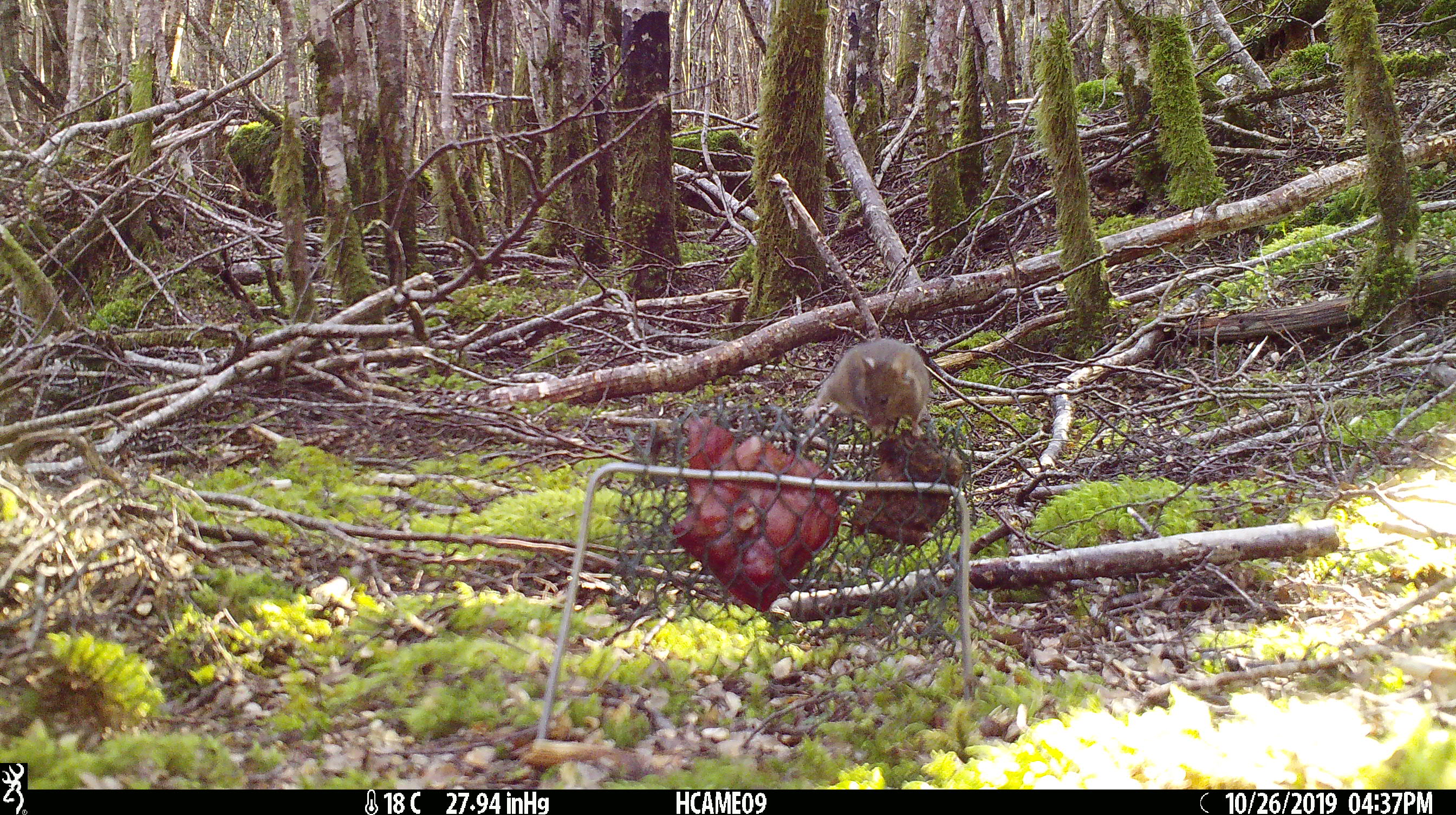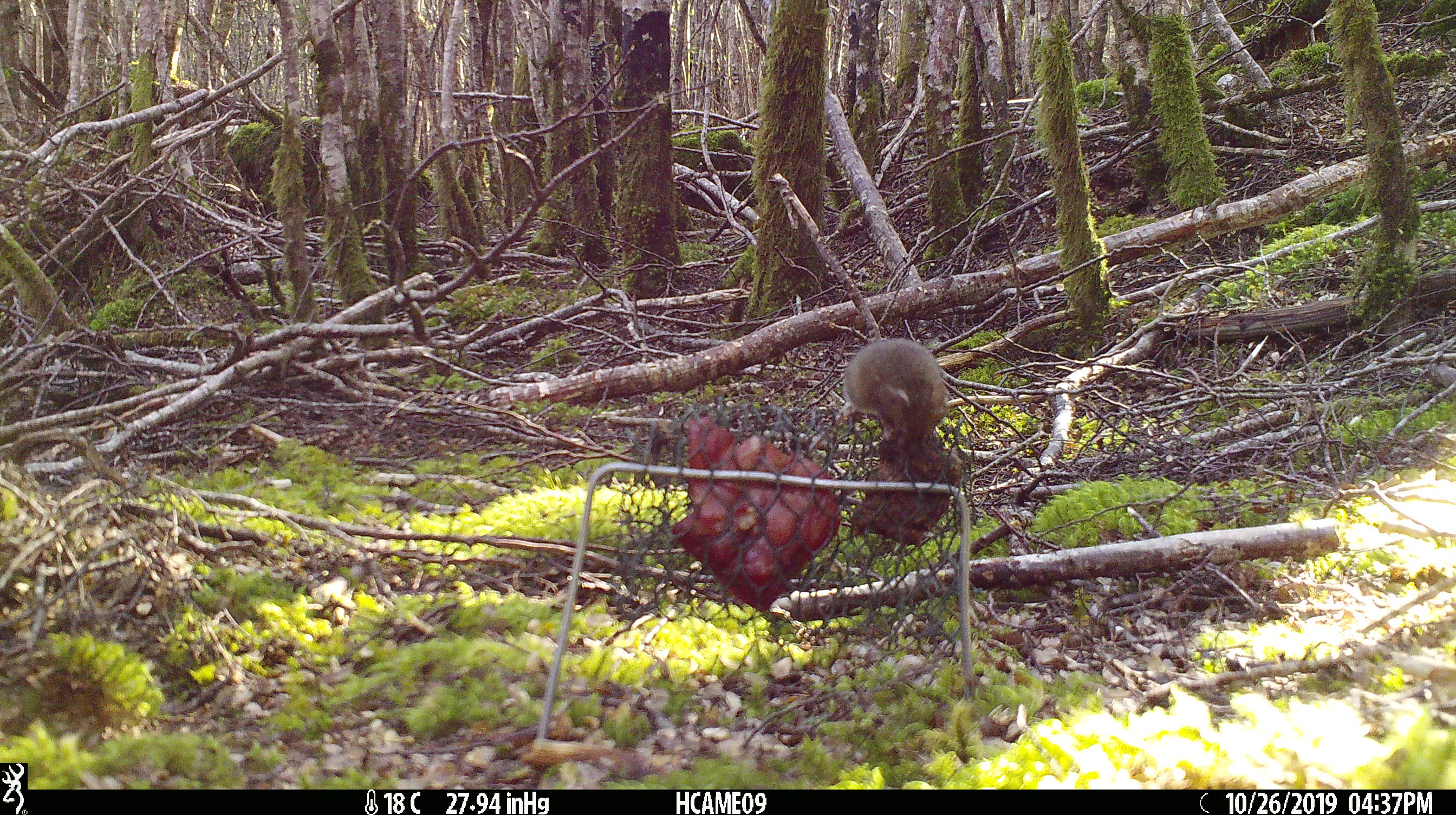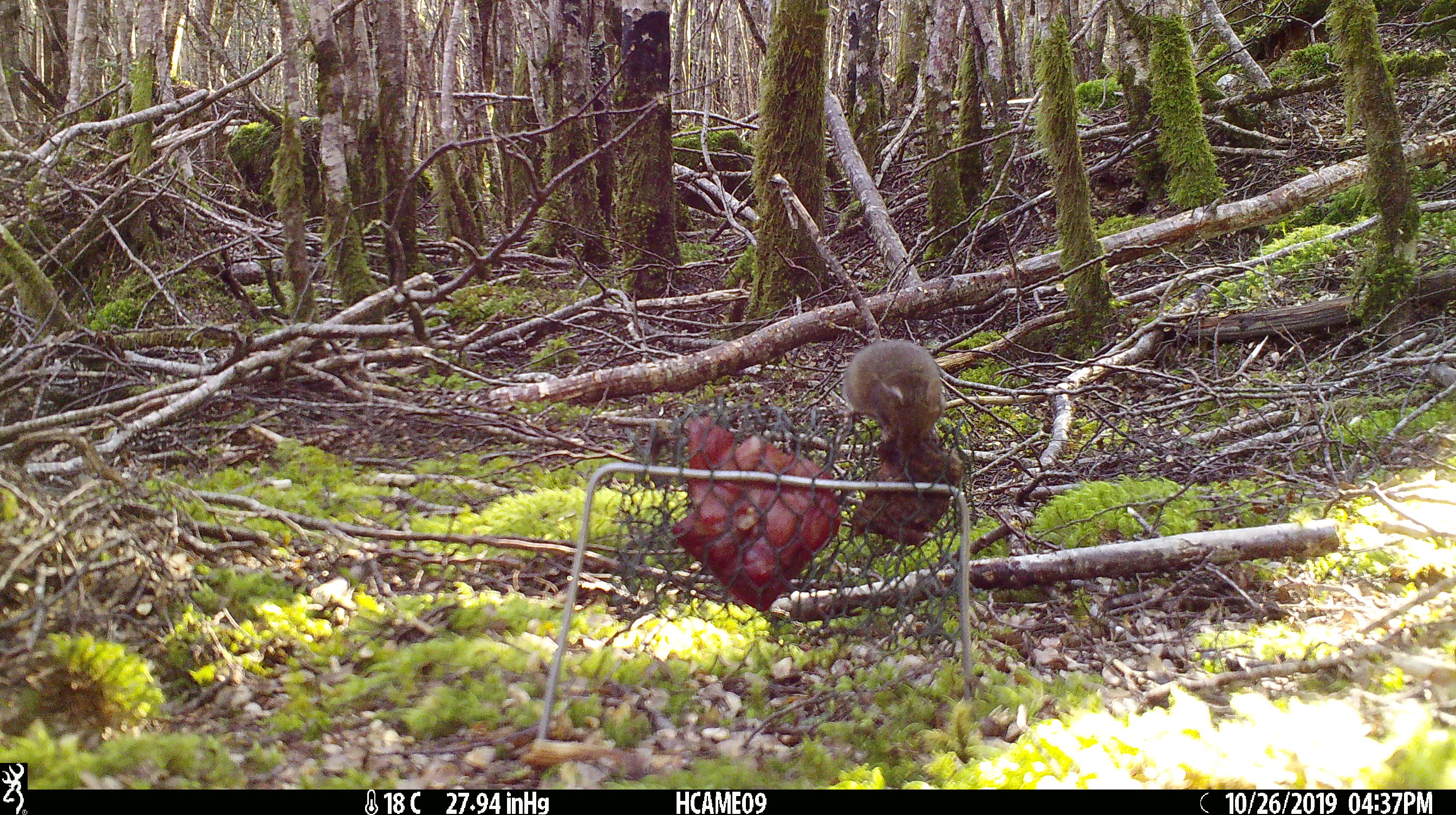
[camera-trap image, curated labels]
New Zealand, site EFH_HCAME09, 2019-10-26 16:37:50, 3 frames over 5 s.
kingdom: Animalia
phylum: Chordata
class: Mammalia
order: Rodentia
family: Muridae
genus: Mus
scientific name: Mus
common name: mouse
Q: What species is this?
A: Mouse (Mus).